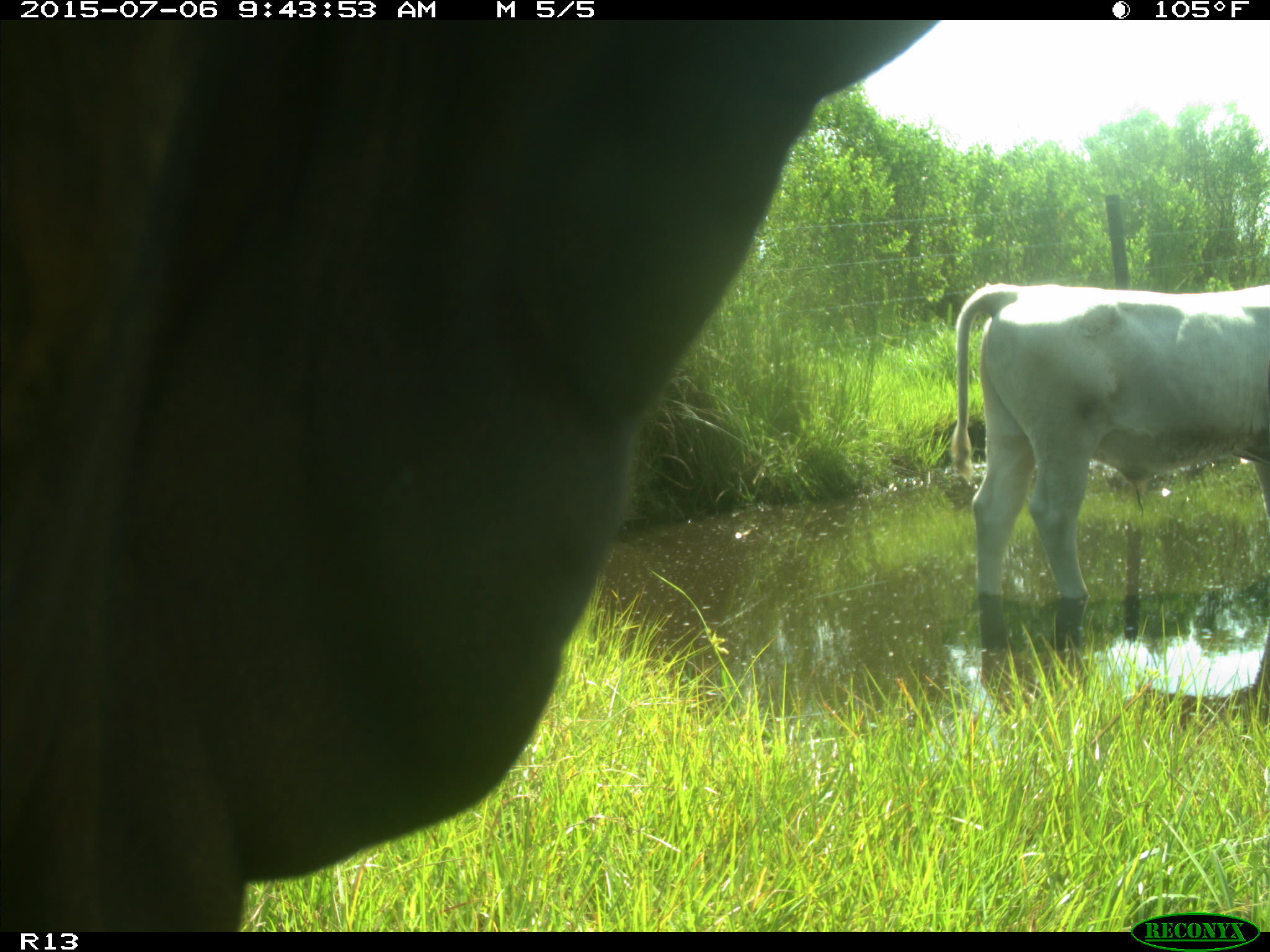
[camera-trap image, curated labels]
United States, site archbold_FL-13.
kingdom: Animalia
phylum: Chordata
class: Mammalia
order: Artiodactyla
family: Bovidae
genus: Bos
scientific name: Bos taurus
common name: domestic cow